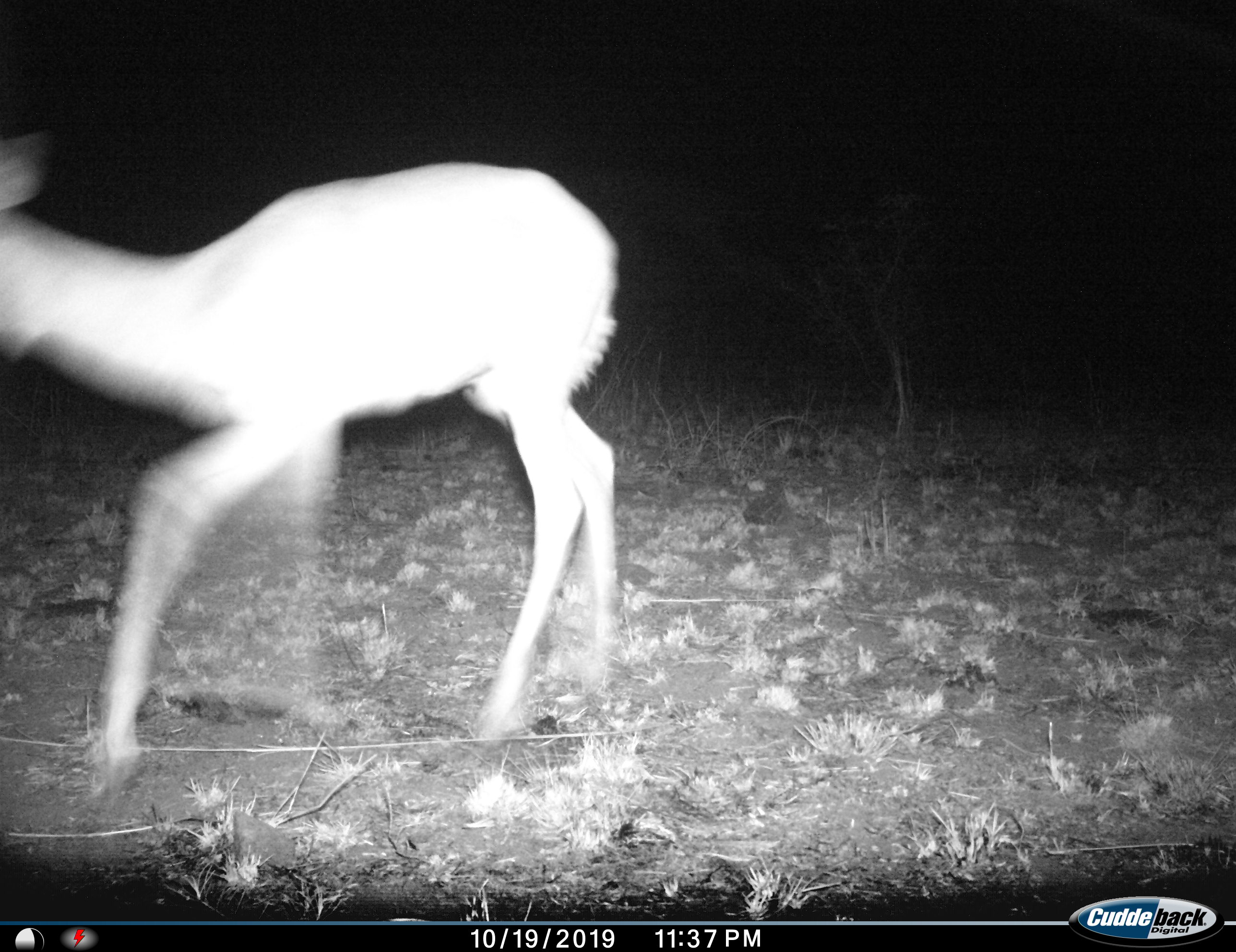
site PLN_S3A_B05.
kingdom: Animalia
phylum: Chordata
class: Mammalia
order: Artiodactyla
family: Bovidae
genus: Aepyceros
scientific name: Aepyceros melampus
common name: impala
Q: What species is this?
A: Impala (Aepyceros melampus).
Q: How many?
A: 1.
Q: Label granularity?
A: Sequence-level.